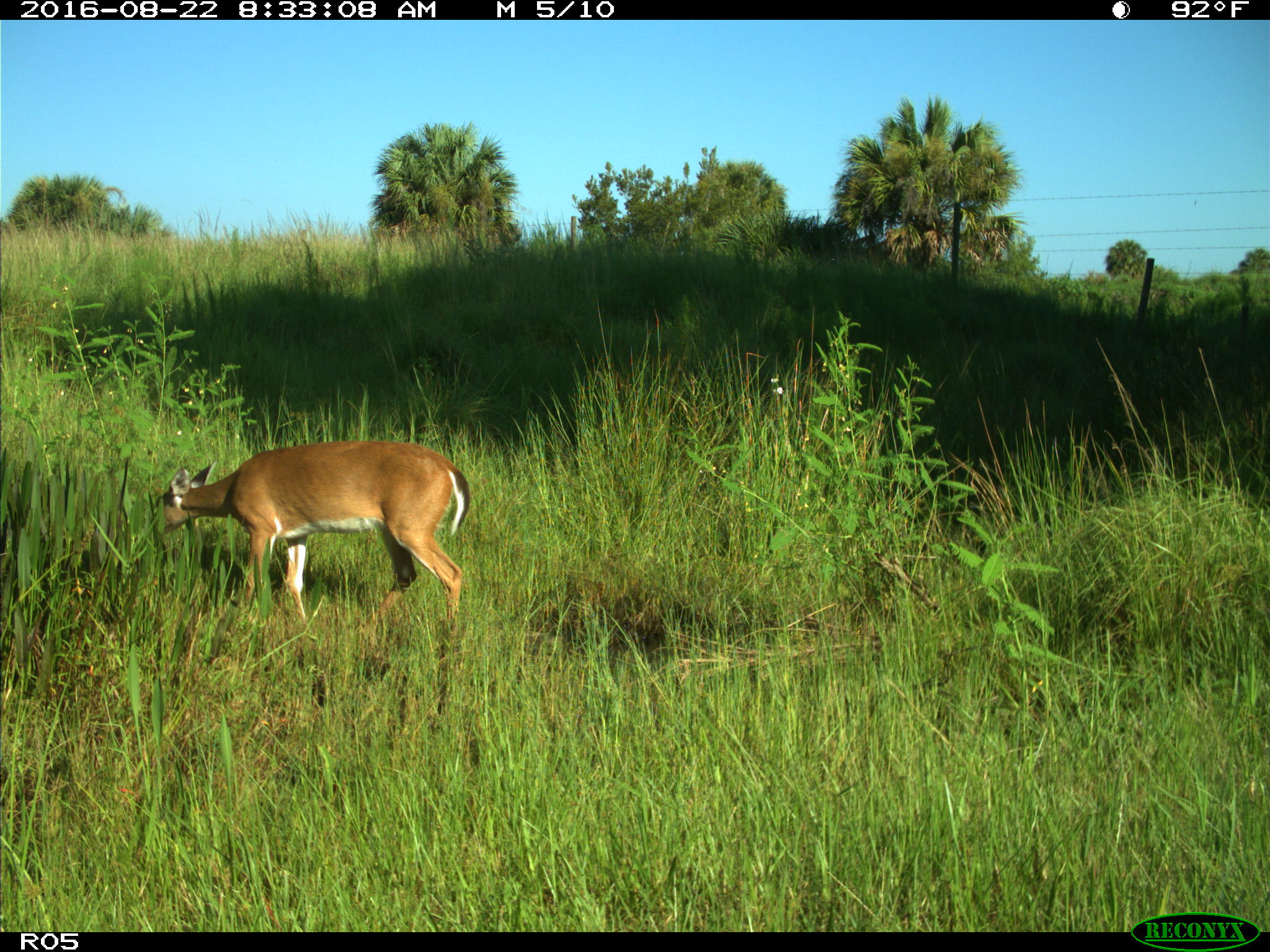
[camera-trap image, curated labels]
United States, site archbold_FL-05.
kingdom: Animalia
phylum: Chordata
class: Mammalia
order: Artiodactyla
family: Cervidae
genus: Odocoileus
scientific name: Odocoileus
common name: deer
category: unidentified deer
Unidentified deer (deer) (Odocoileus).